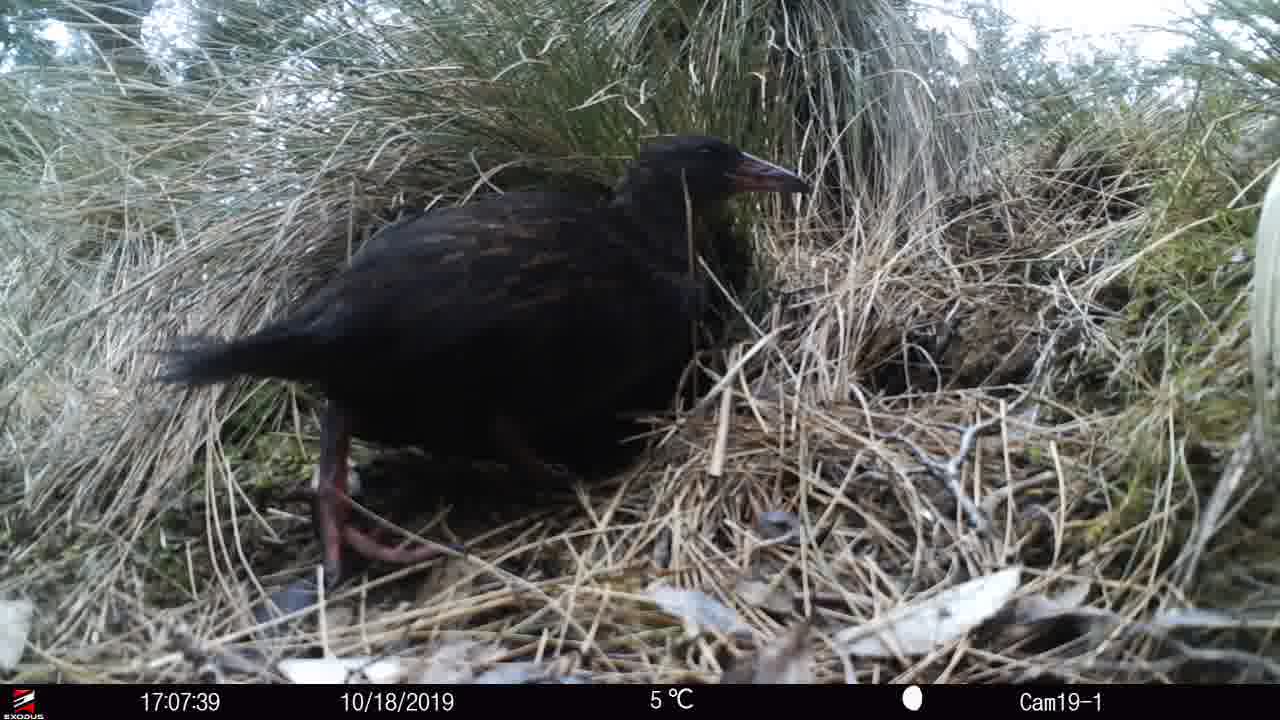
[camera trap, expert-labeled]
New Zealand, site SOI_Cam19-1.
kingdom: Animalia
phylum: Chordata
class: Aves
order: Gruiformes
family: Rallidae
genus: Gallirallus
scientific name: Gallirallus australis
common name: weka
Weka (Gallirallus australis).